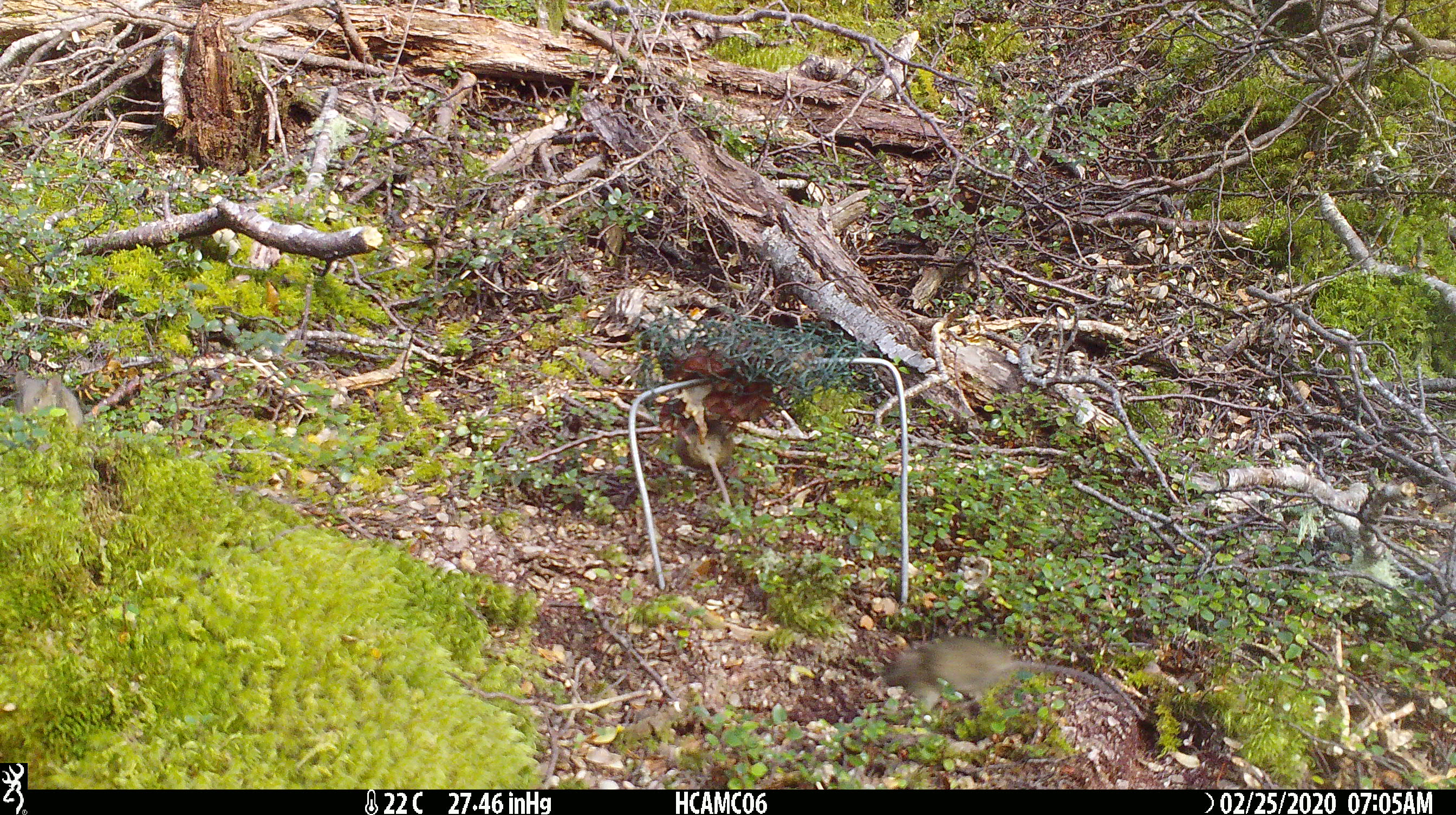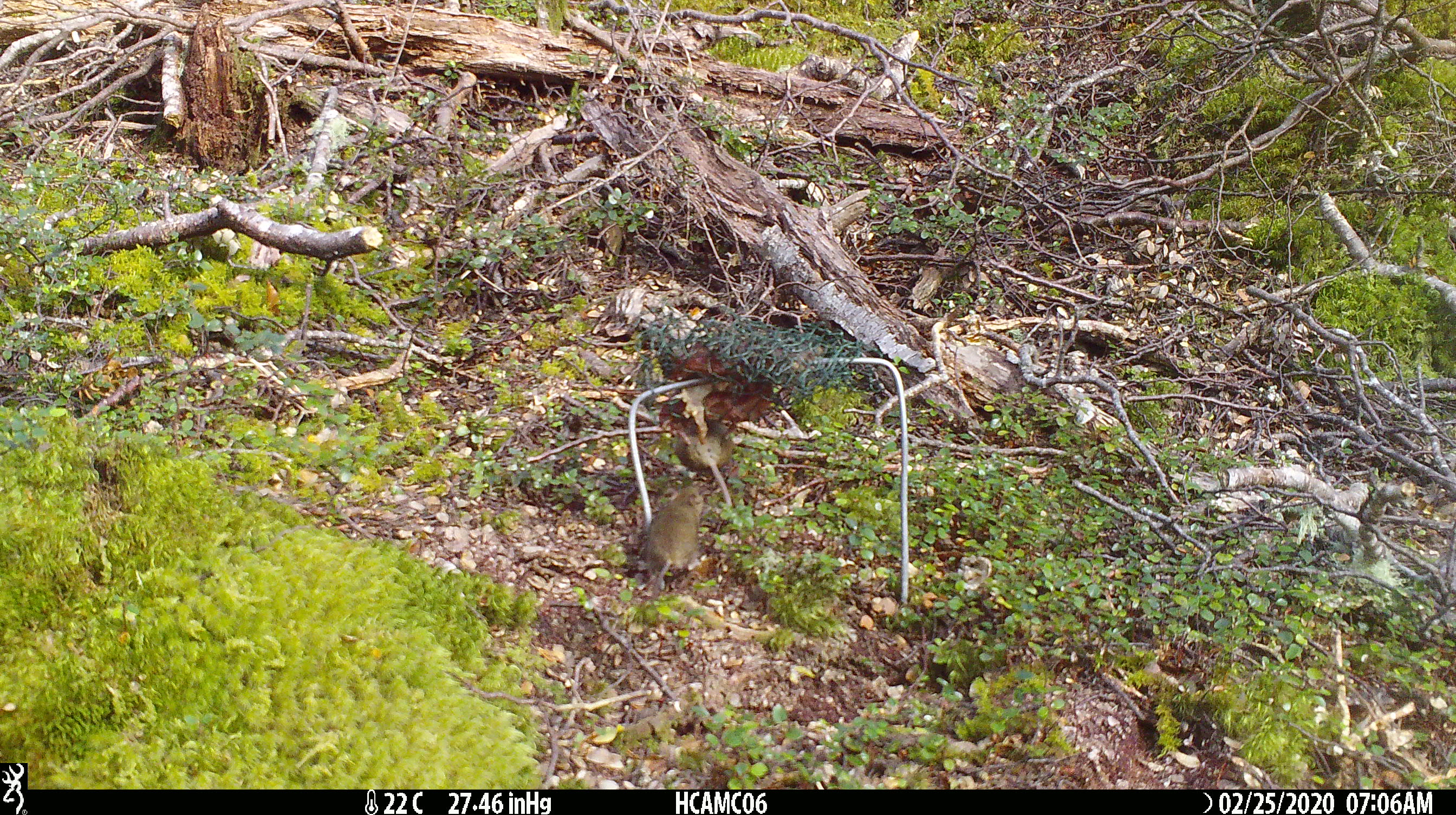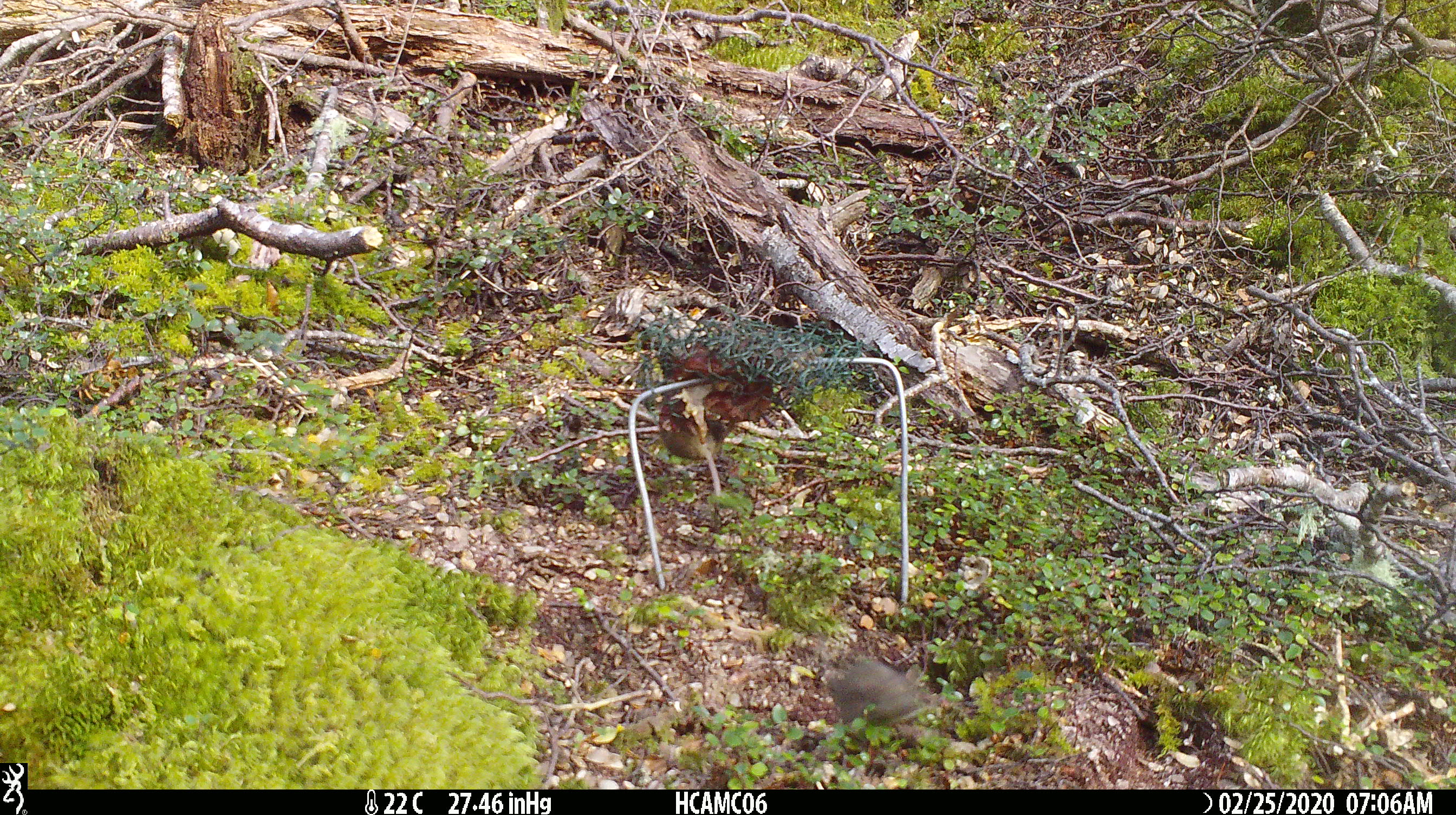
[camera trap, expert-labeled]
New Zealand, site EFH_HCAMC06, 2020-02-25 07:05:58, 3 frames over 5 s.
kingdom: Animalia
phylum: Chordata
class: Mammalia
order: Rodentia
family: Muridae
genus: Mus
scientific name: Mus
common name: mouse